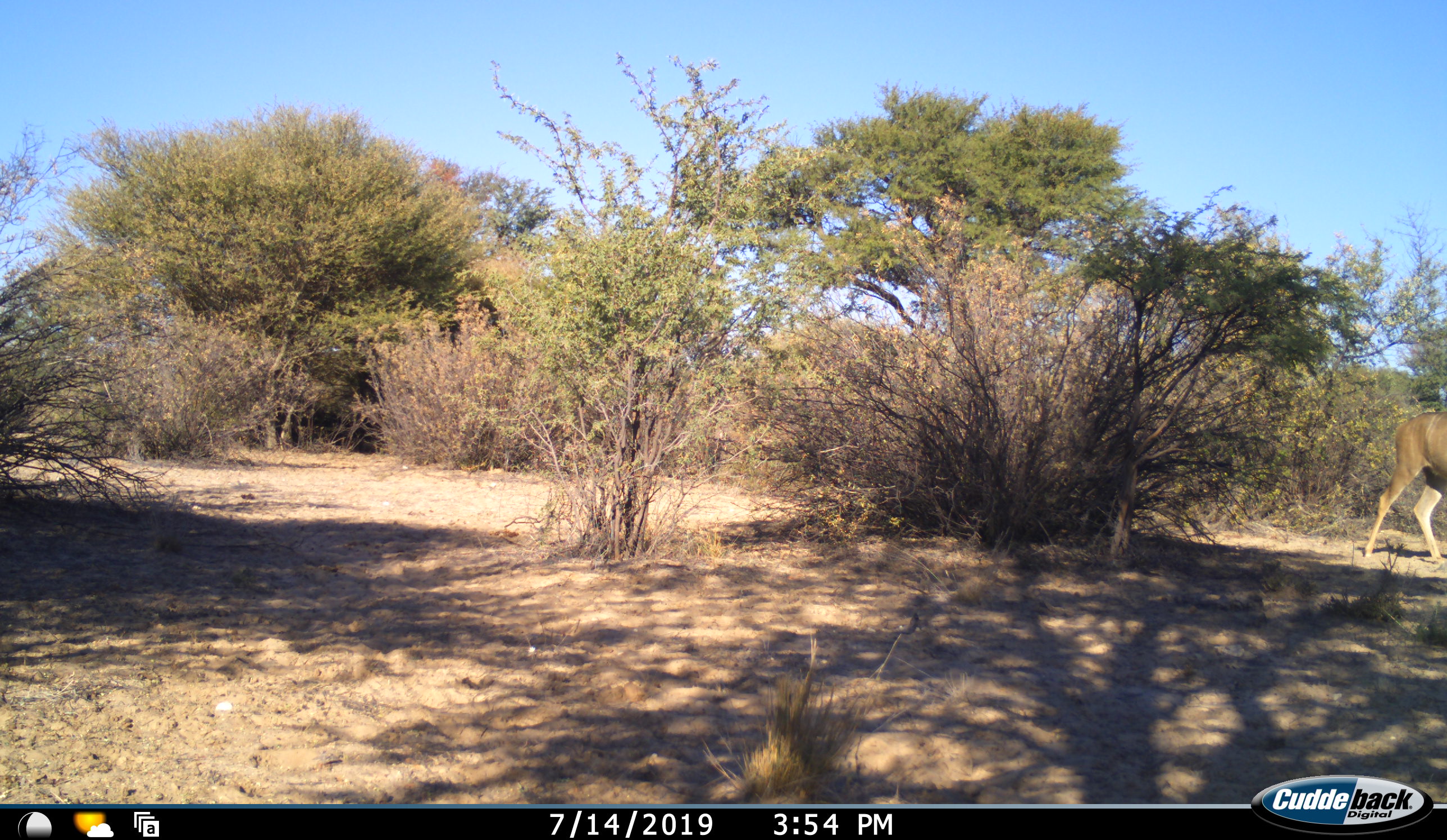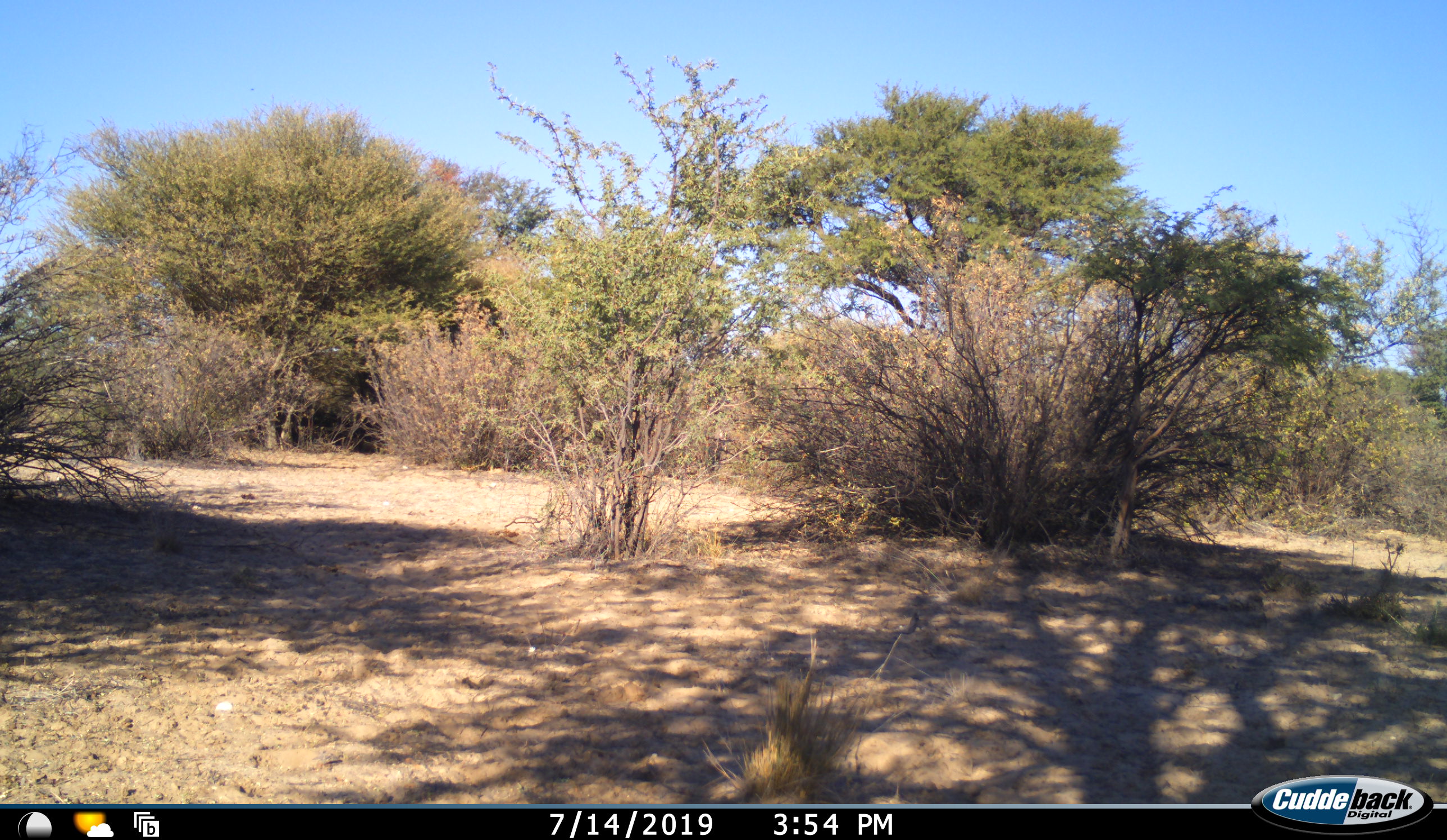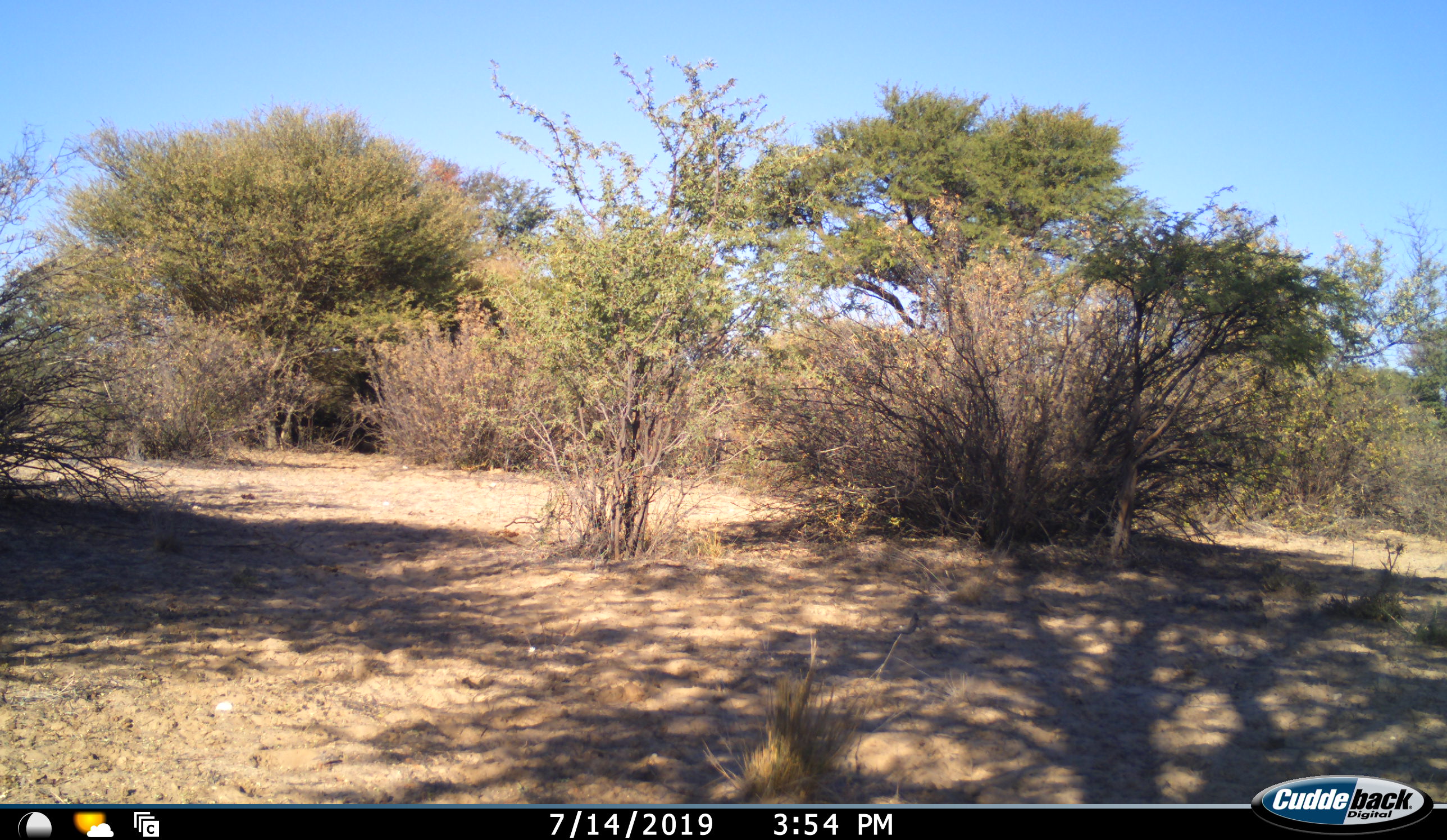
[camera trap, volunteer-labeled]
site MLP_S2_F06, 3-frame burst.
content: unidentified animal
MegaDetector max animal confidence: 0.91